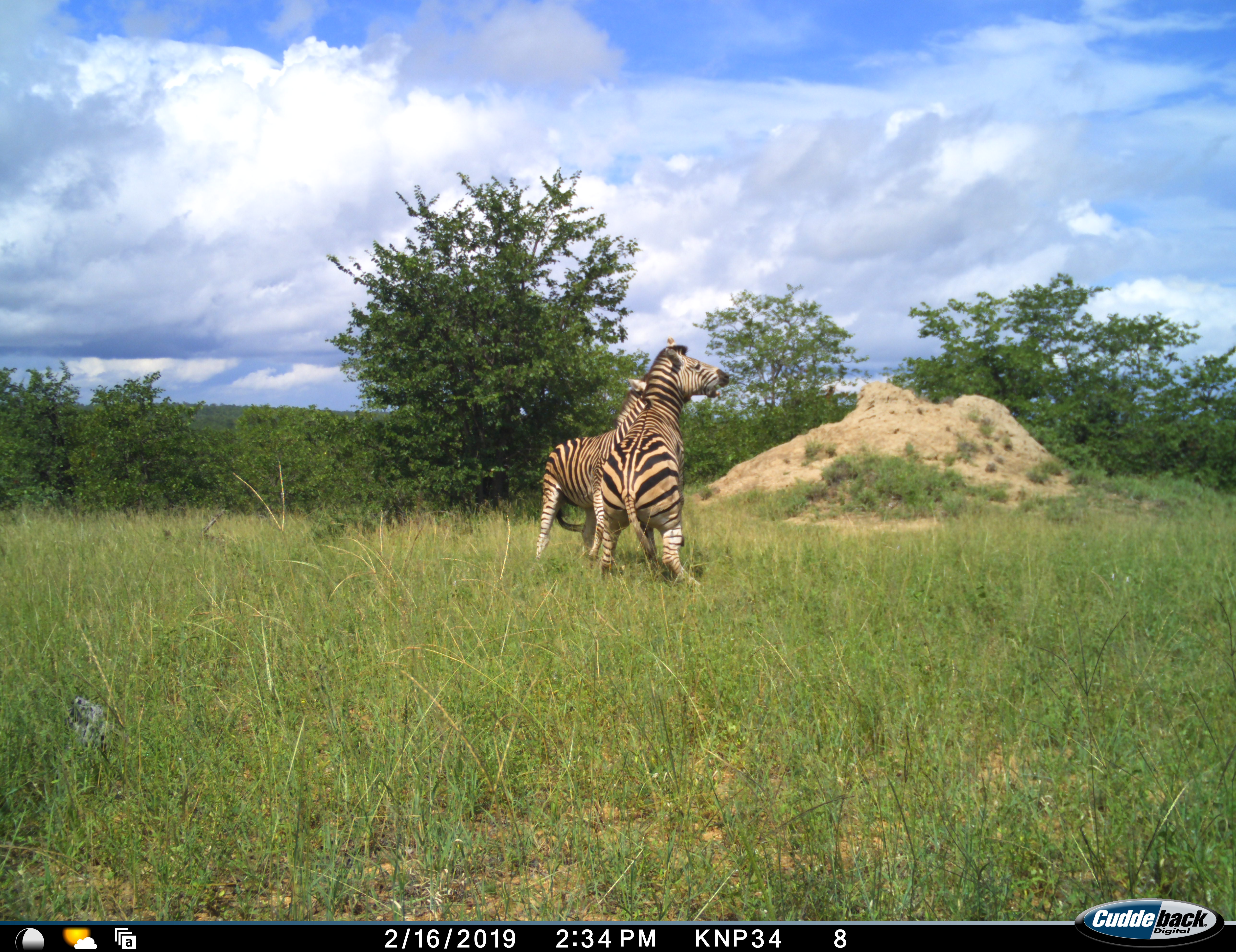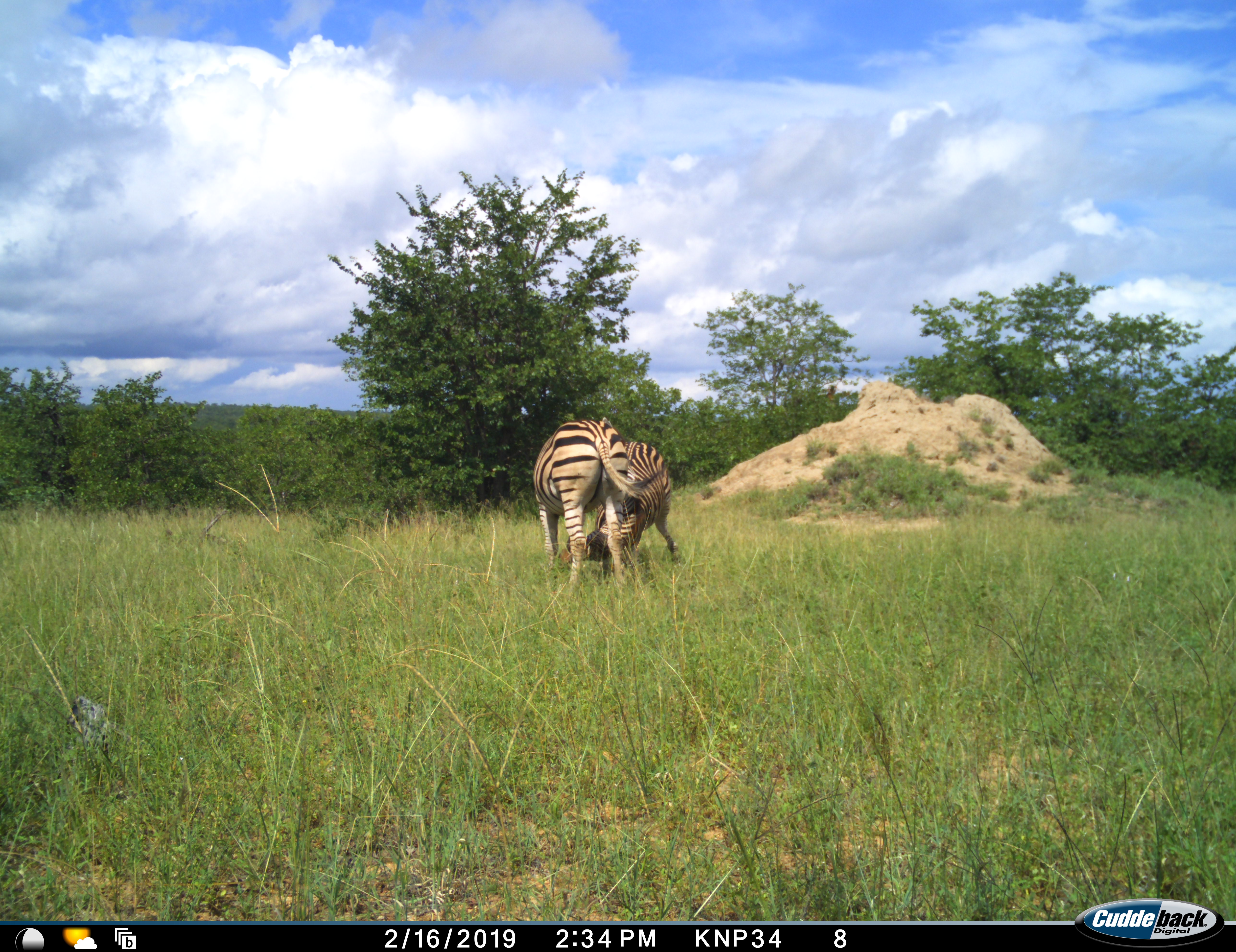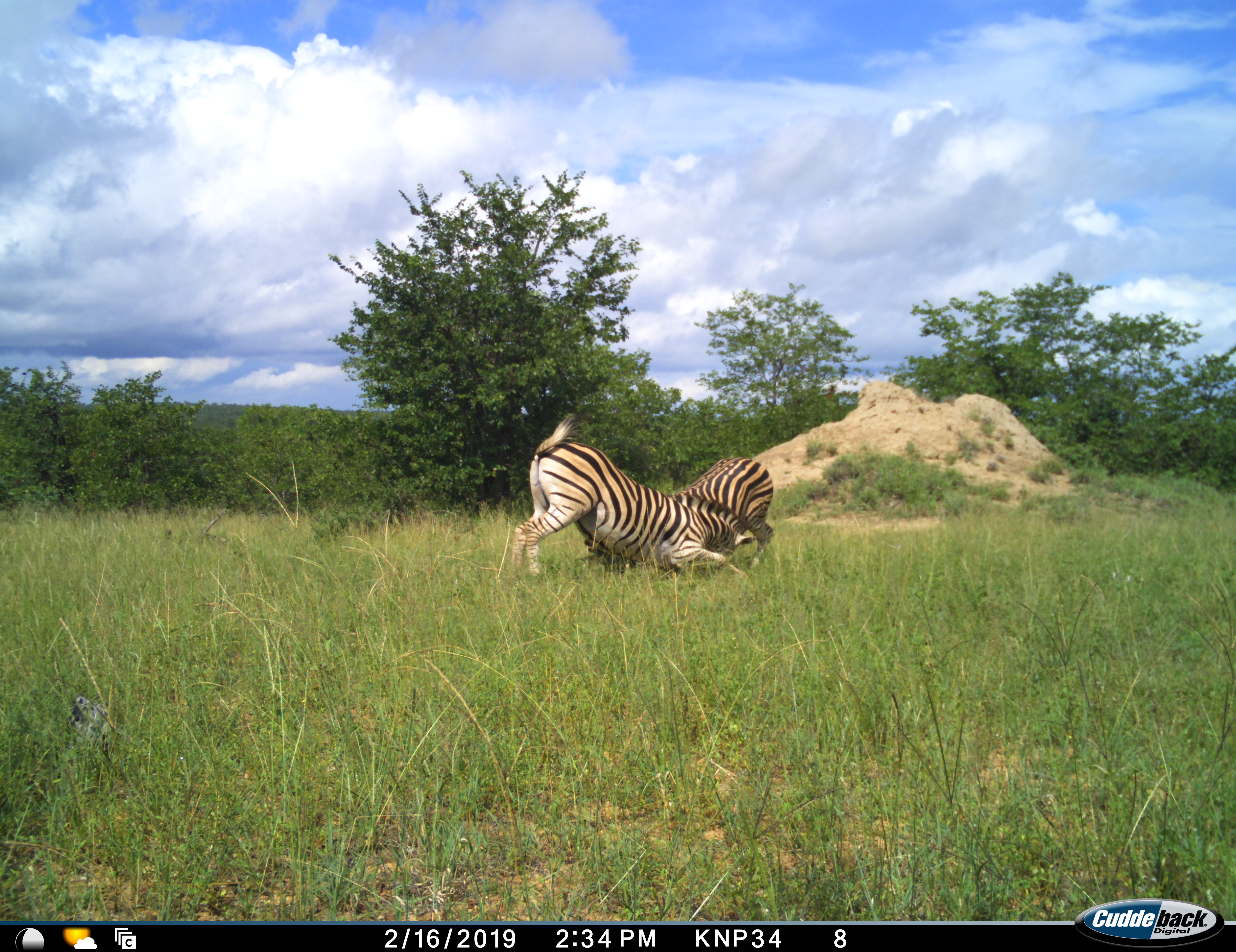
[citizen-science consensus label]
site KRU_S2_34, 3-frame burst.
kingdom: Animalia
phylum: Chordata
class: Mammalia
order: Perissodactyla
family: Equidae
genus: Equus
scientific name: Equus quagga burchellii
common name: burchell's zebra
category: zebraburchells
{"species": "zebraburchells (burchell's zebra) (Equus quagga burchellii)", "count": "2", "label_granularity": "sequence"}